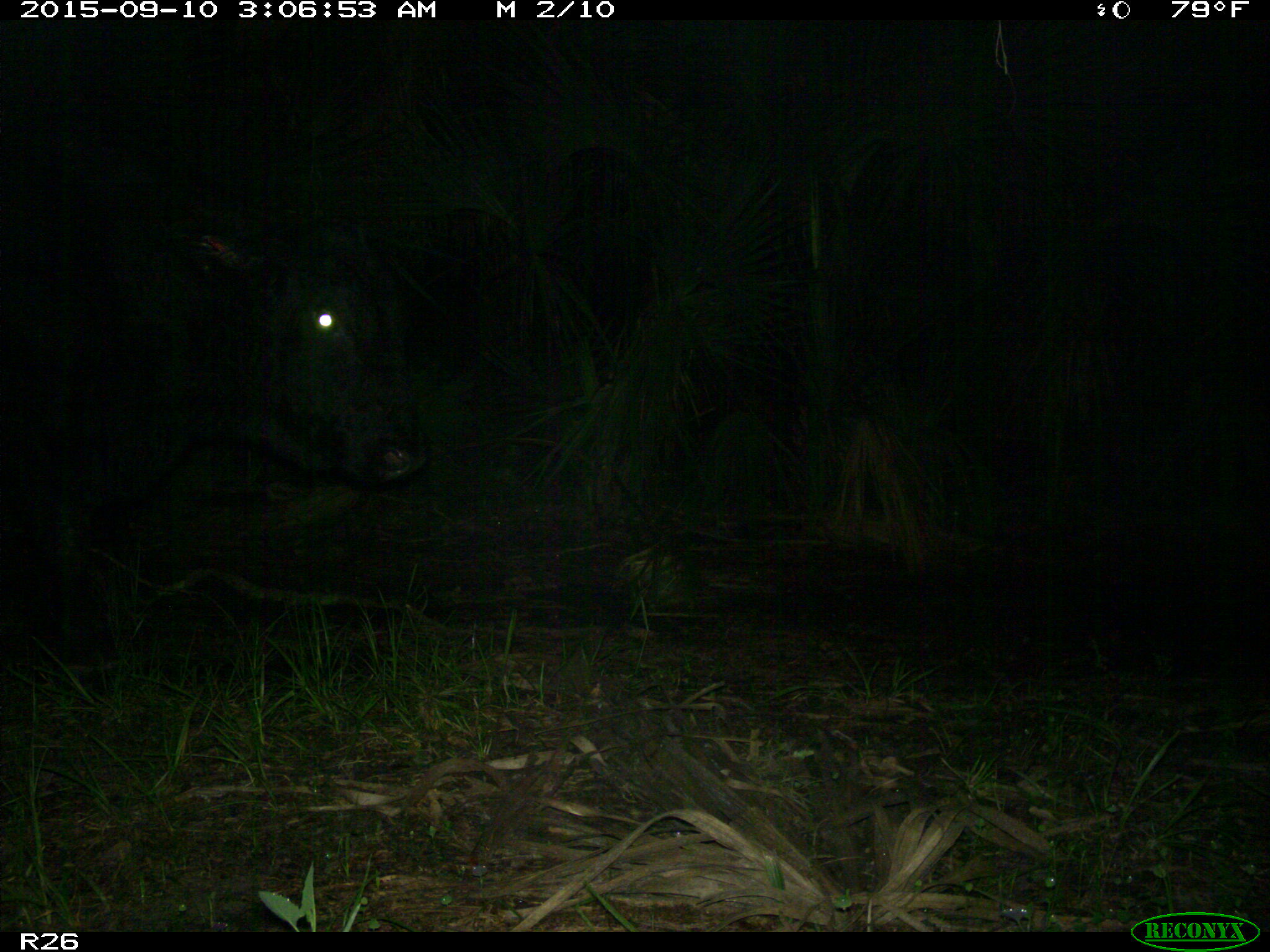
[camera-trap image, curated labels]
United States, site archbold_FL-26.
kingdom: Animalia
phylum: Chordata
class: Mammalia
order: Artiodactyla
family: Bovidae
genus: Bos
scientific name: Bos taurus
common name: domestic cow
Bos taurus (domestic cow).